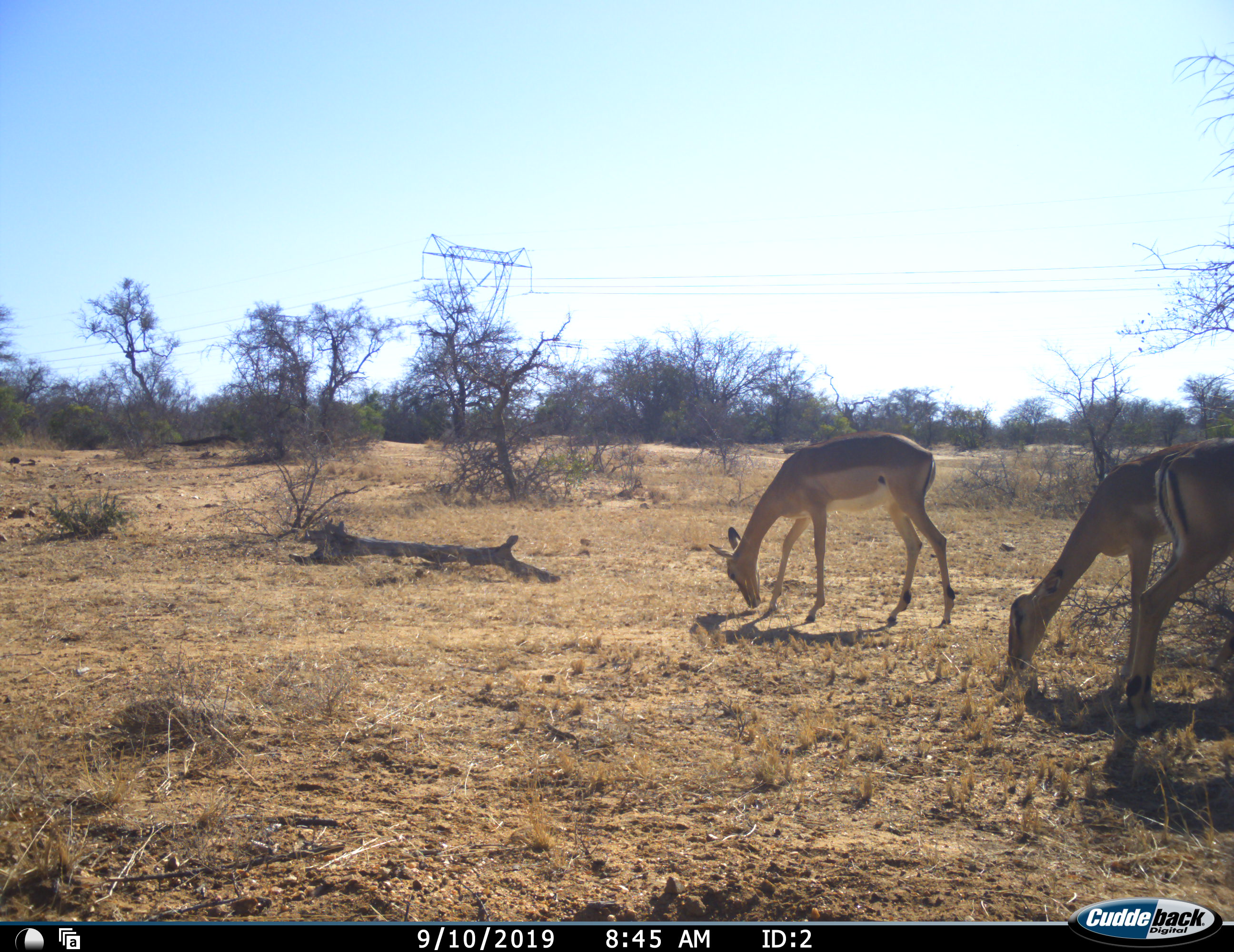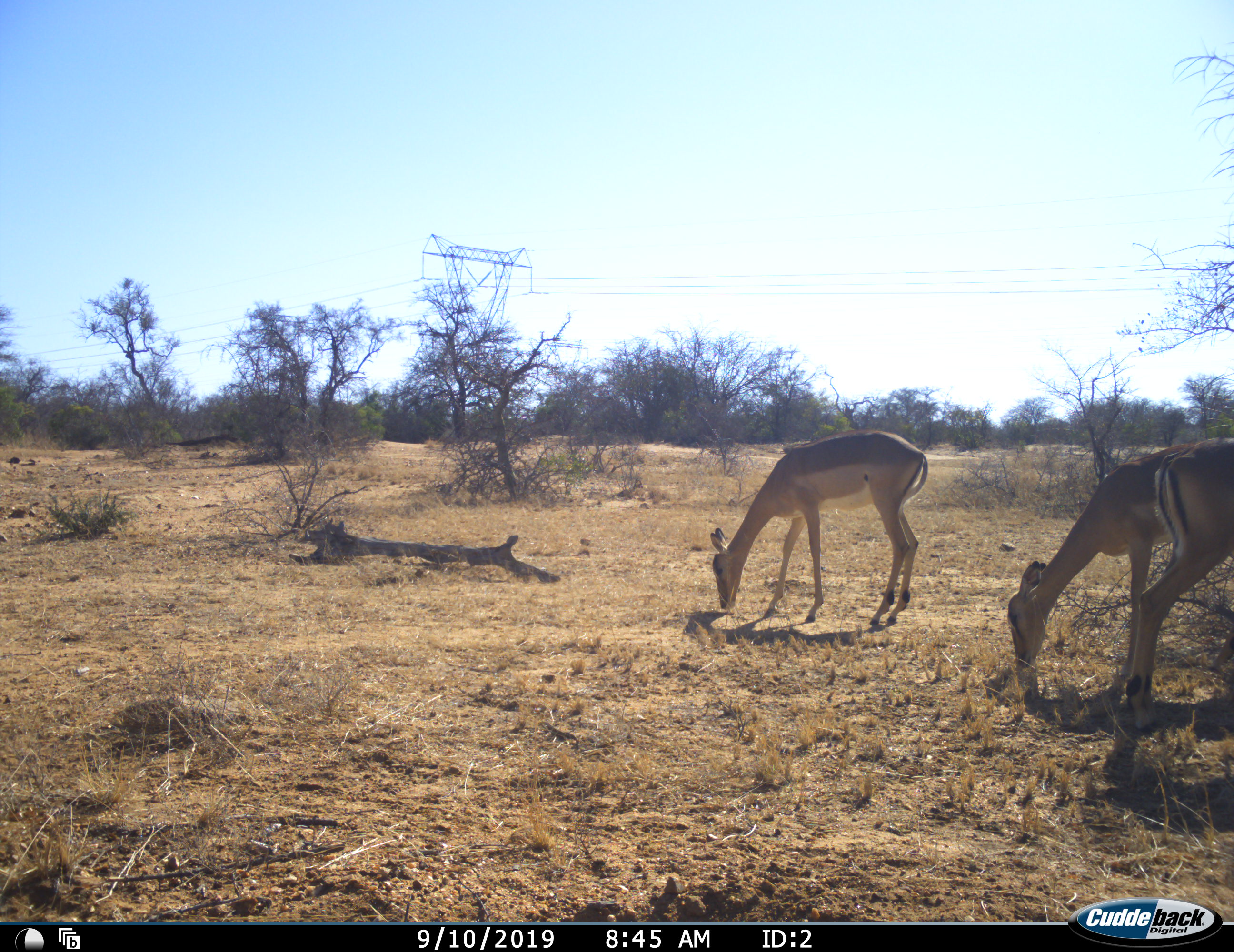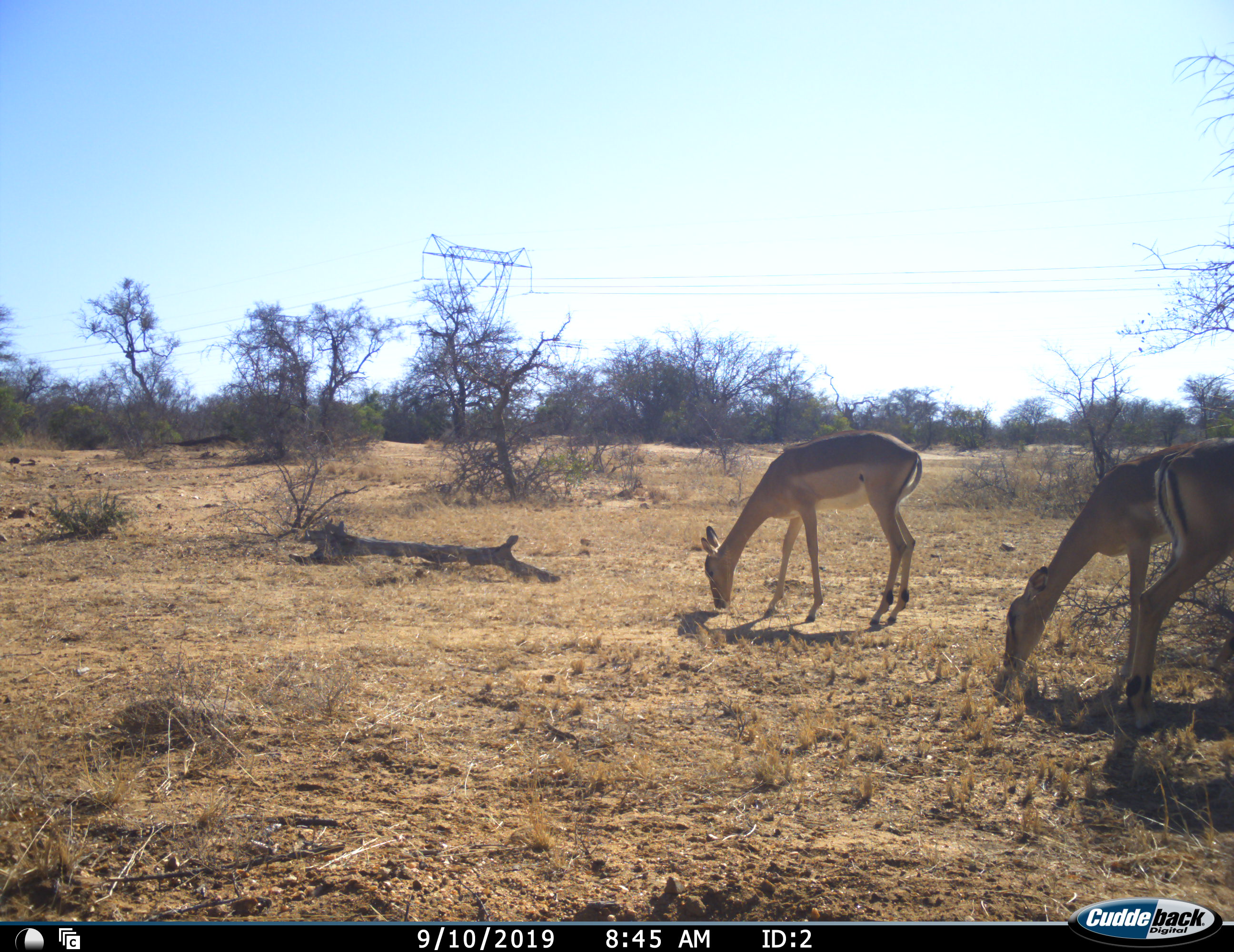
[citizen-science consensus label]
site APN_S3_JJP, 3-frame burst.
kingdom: Animalia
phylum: Chordata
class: Mammalia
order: Artiodactyla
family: Bovidae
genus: Aepyceros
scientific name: Aepyceros melampus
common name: impala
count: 3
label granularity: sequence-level